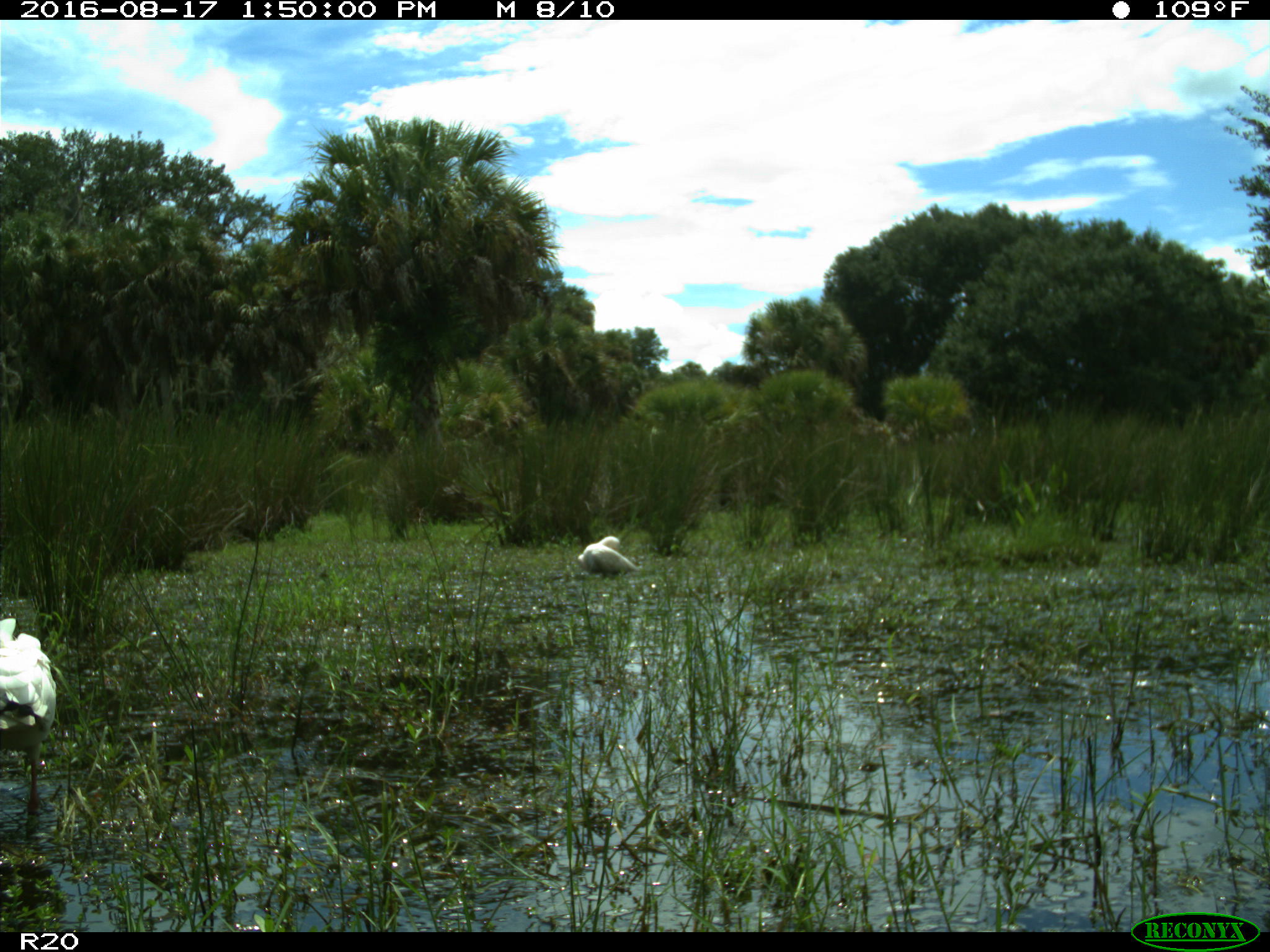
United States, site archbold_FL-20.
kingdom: Animalia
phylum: Chordata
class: Aves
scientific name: Aves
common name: birds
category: unidentified bird